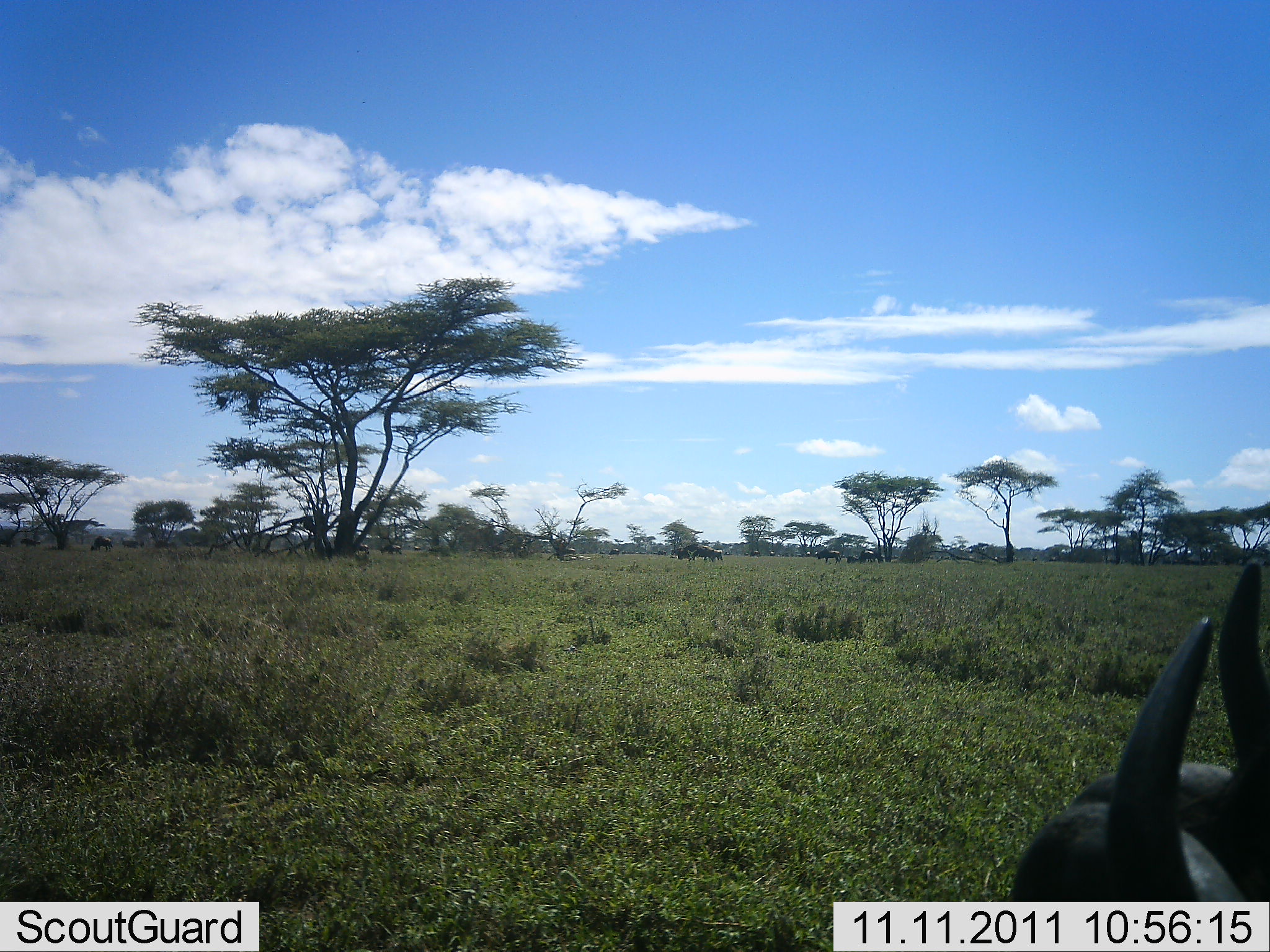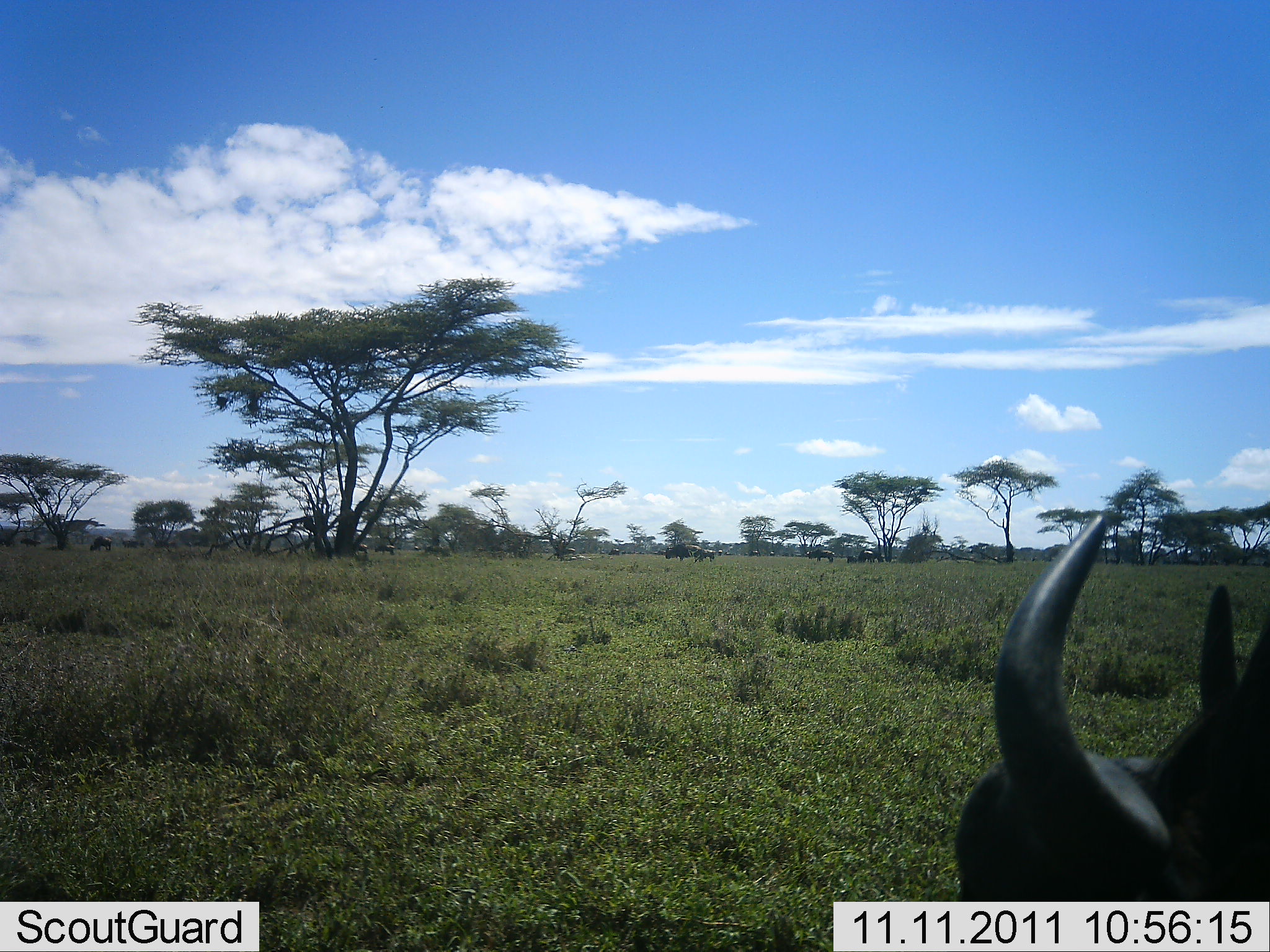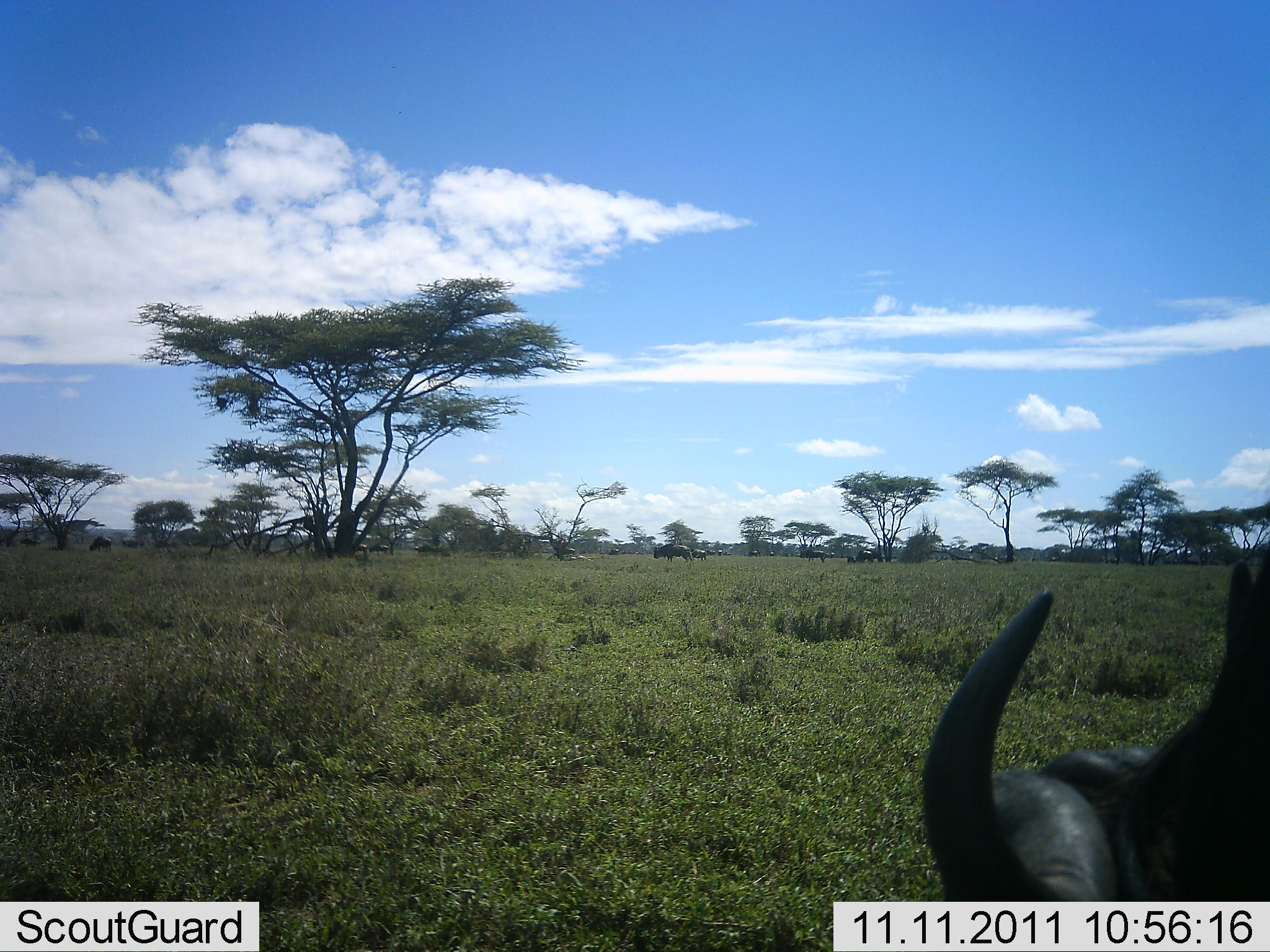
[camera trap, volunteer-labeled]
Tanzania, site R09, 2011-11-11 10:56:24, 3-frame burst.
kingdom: Animalia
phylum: Chordata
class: Mammalia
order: Artiodactyla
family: Bovidae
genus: Connochaetes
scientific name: Connochaetes taurinus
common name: blue wildebeest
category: wildebeest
Wildebeest (blue wildebeest) (Connochaetes taurinus), count 10. Behavior (volunteer vote fractions): standing 29%, resting 7%, moving 86%, interacting 0%. Young present (vote fraction): 0%. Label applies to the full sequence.